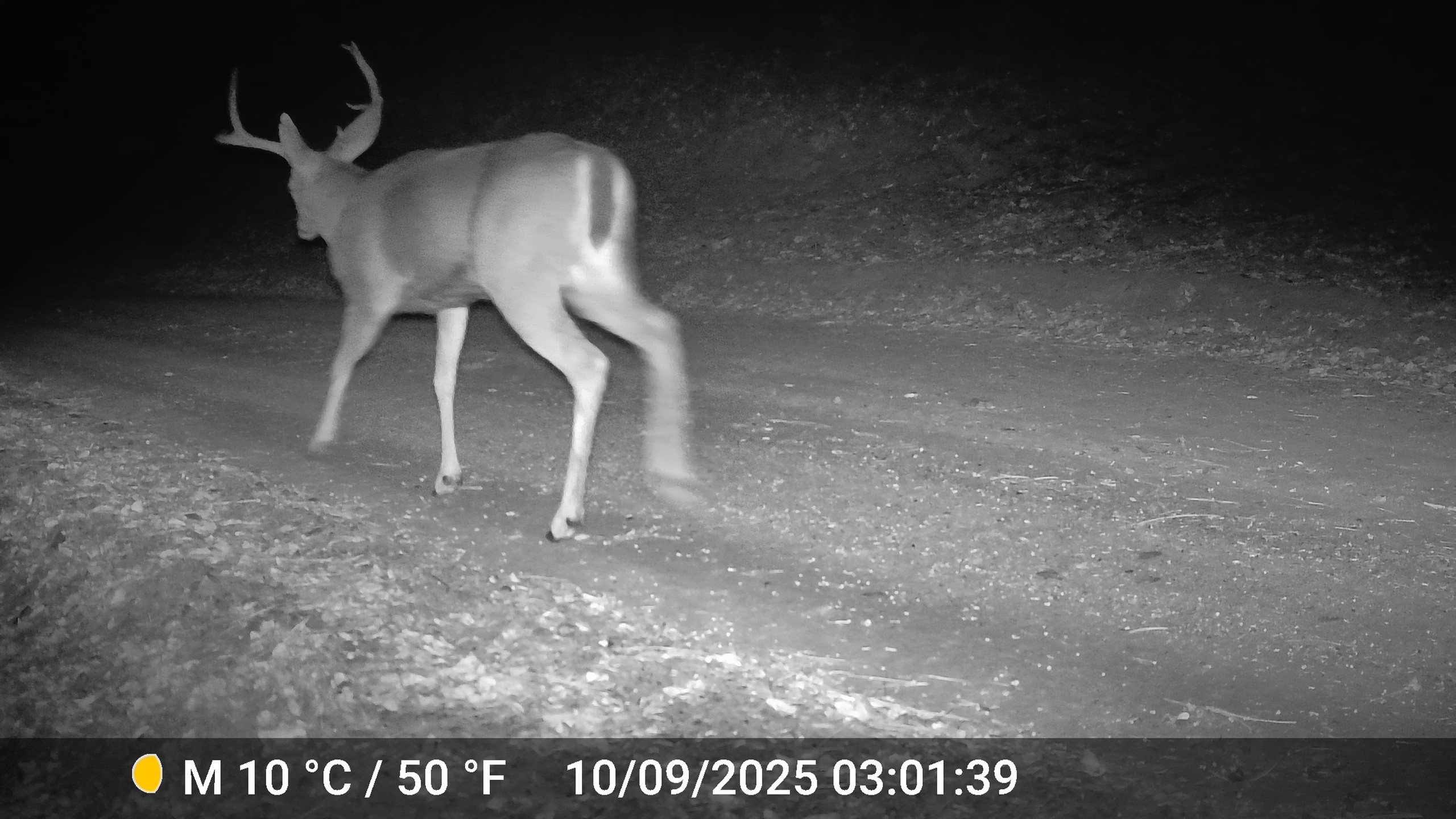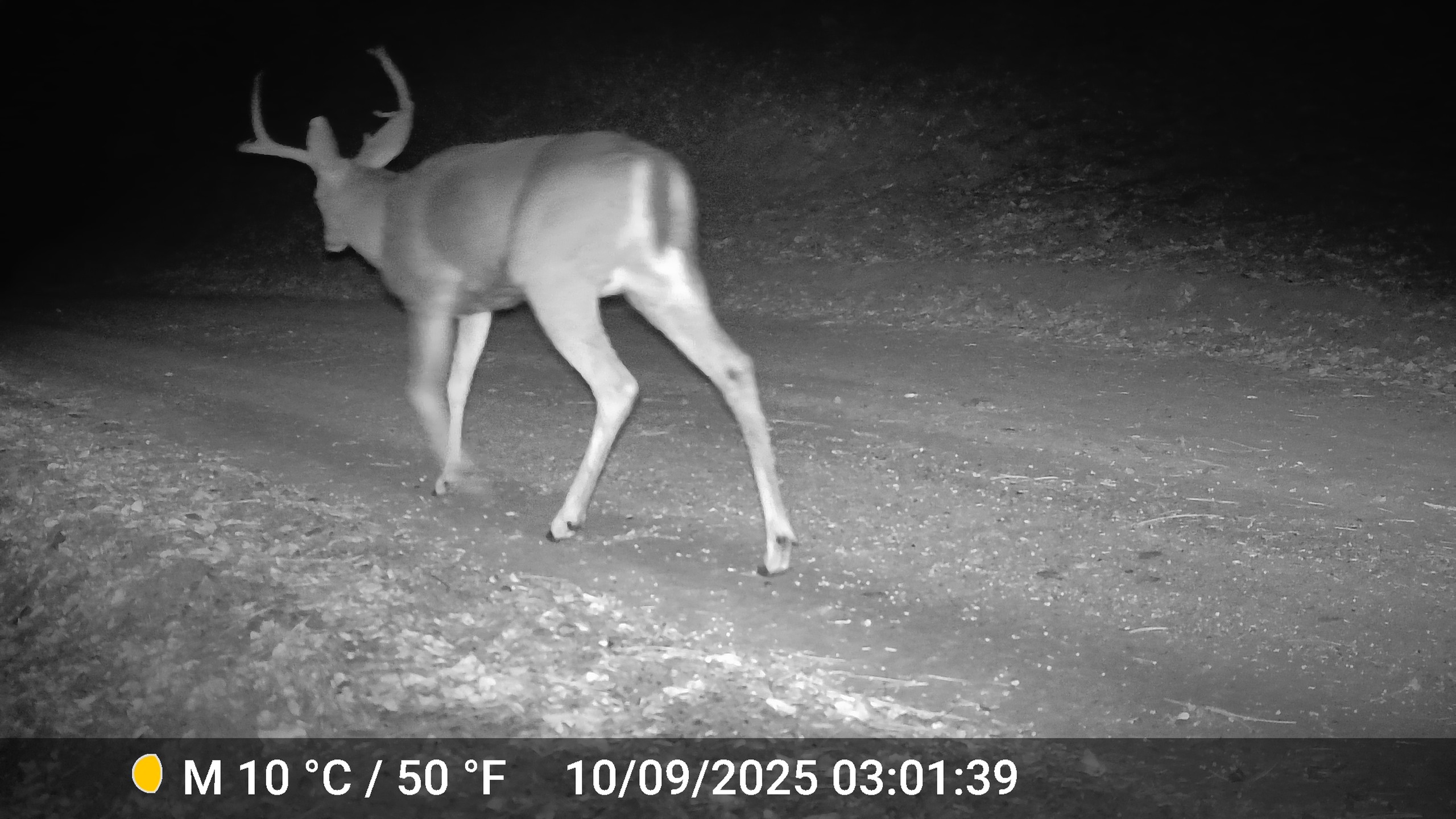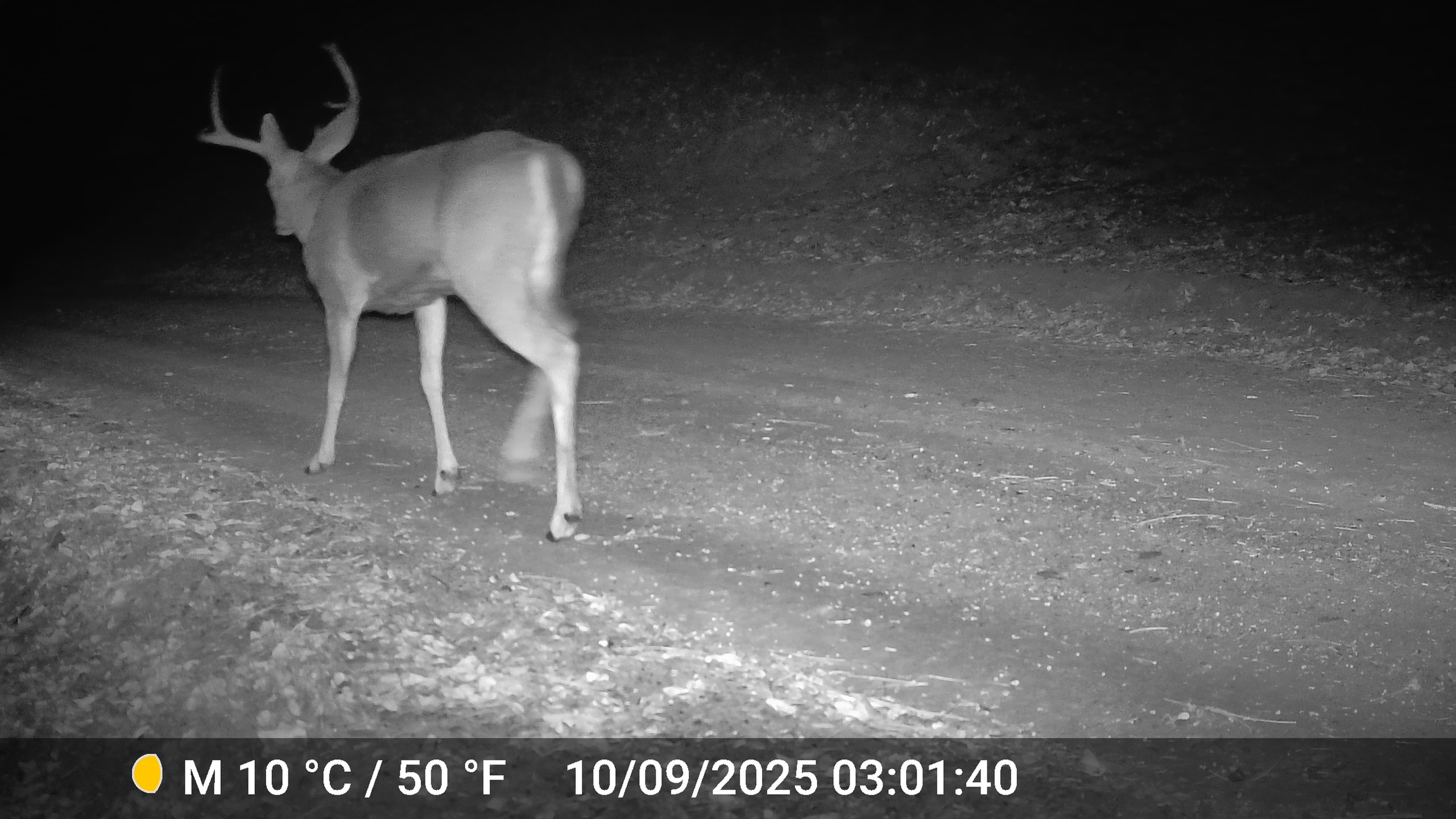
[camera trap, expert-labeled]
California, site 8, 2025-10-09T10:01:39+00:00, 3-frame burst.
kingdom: Animalia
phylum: Chordata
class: Mammalia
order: Artiodactyla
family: Cervidae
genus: Odocoileus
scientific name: Odocoileus hemionus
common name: mule deer